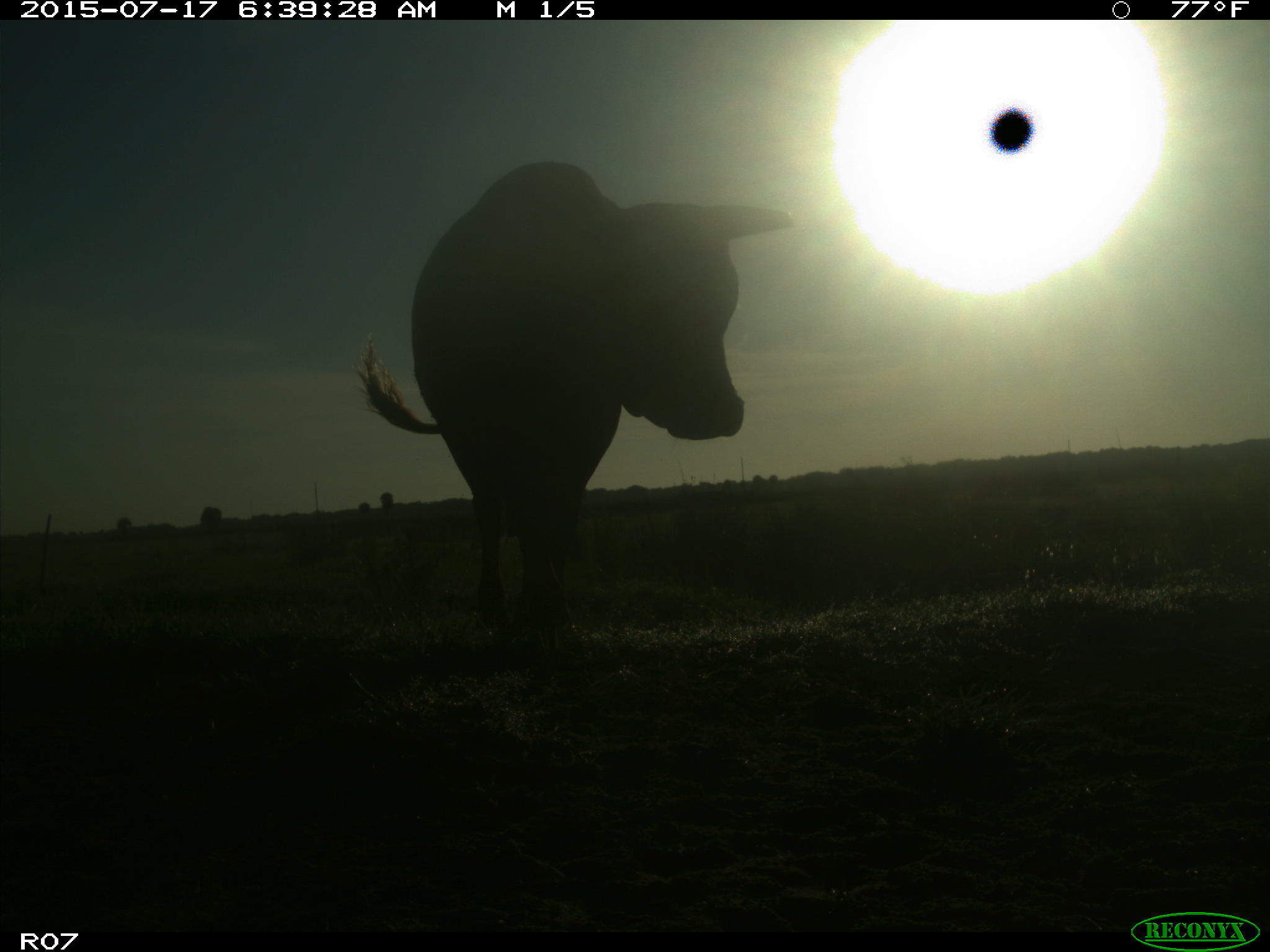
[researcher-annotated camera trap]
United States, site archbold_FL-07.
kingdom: Animalia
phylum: Chordata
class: Mammalia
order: Artiodactyla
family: Bovidae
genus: Bos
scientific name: Bos taurus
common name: domestic cow